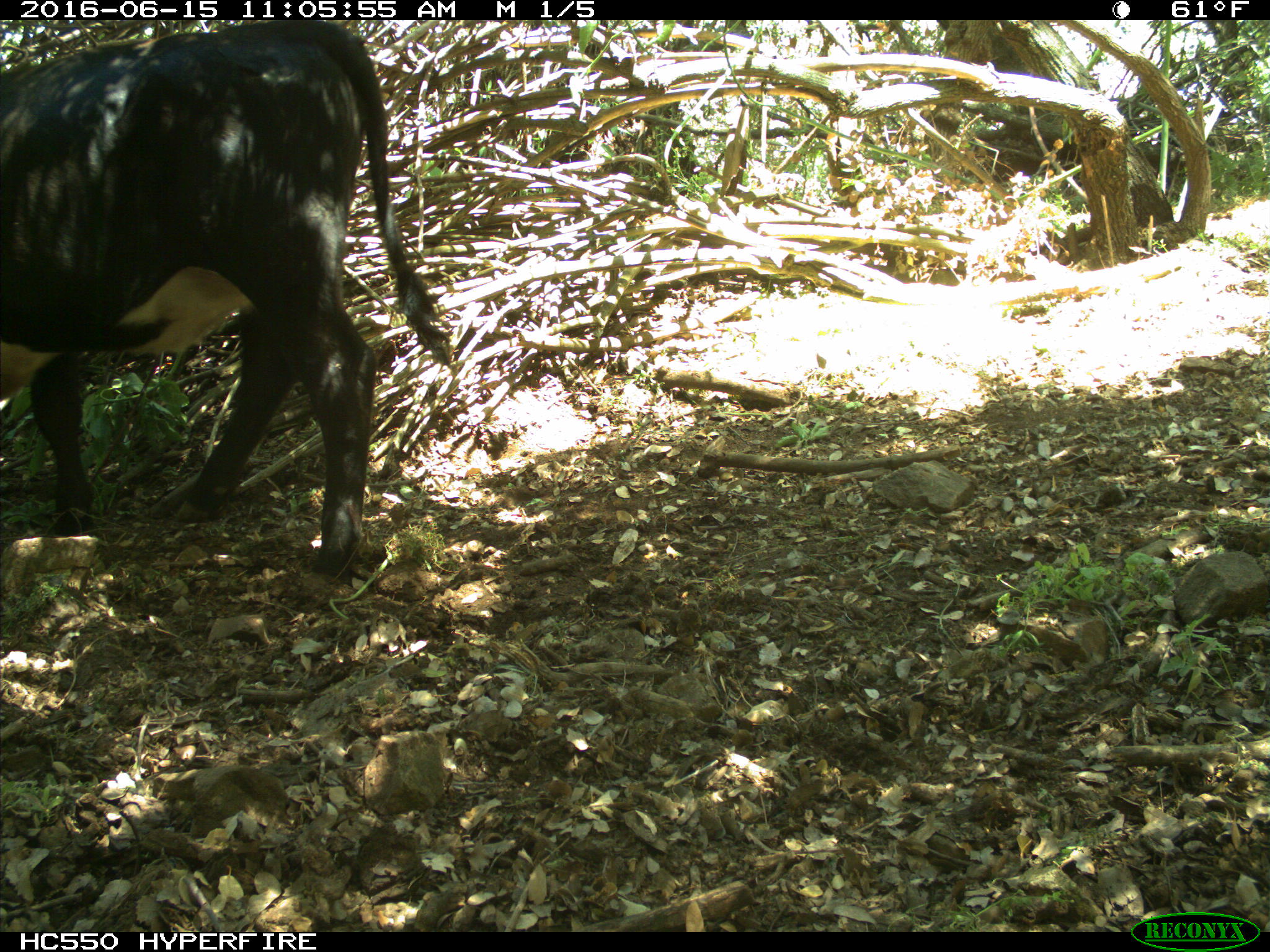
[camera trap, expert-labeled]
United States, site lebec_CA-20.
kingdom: Animalia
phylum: Chordata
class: Mammalia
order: Artiodactyla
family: Bovidae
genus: Bos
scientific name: Bos taurus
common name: domestic cow